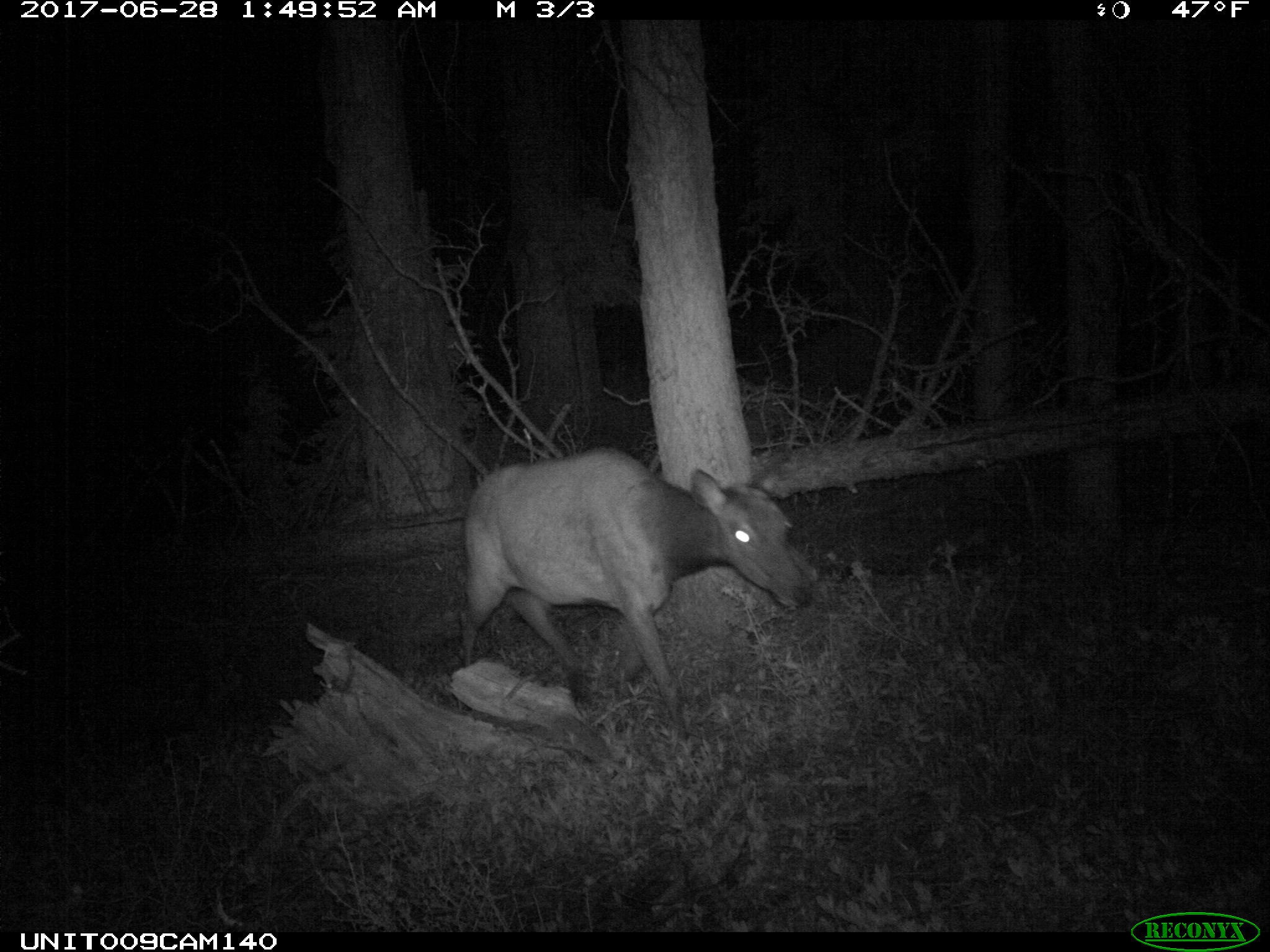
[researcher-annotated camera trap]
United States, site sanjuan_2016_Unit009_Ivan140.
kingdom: Animalia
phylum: Chordata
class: Mammalia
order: Artiodactyla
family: Cervidae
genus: Cervus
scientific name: Cervus elaphus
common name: red deer